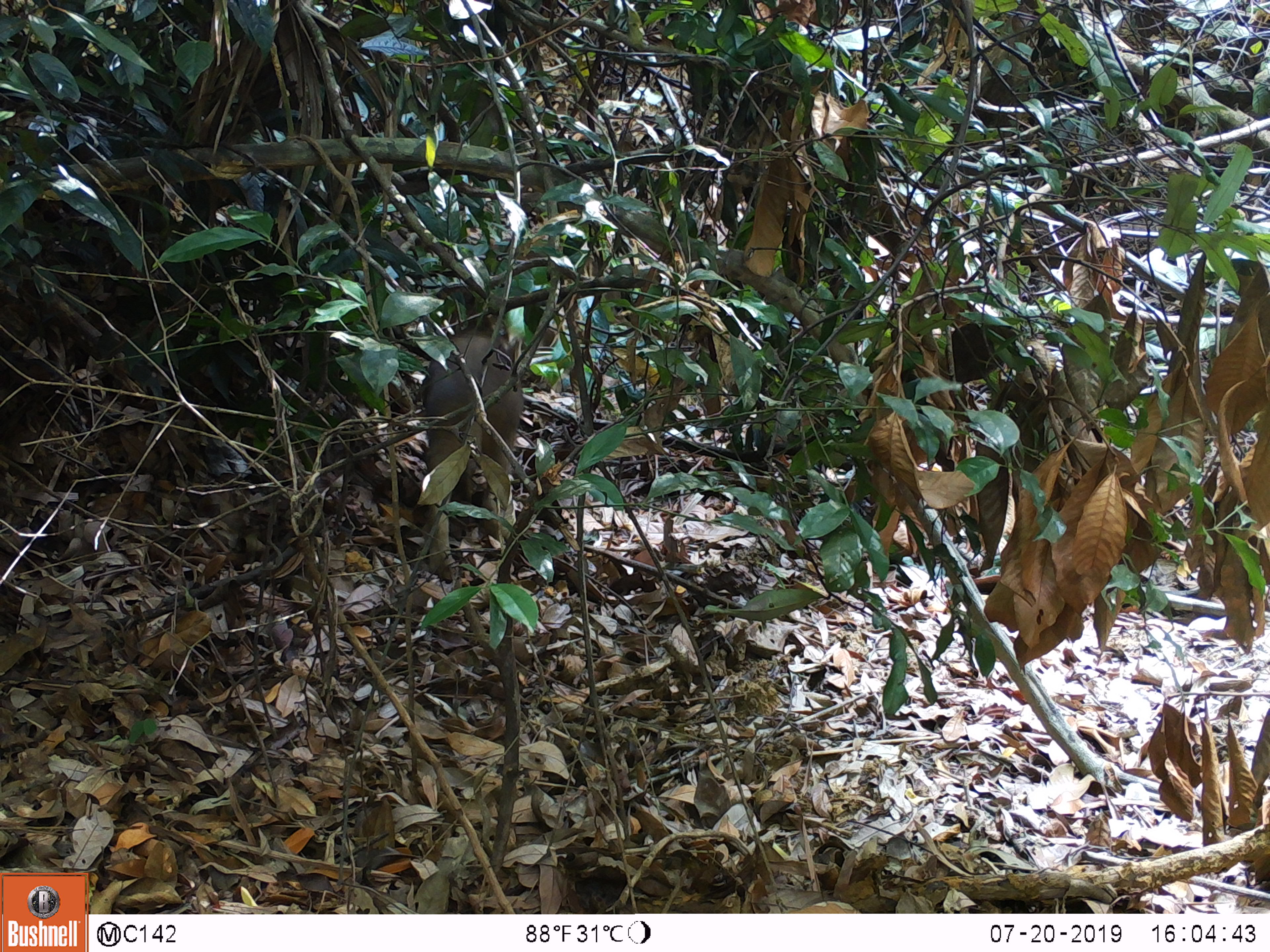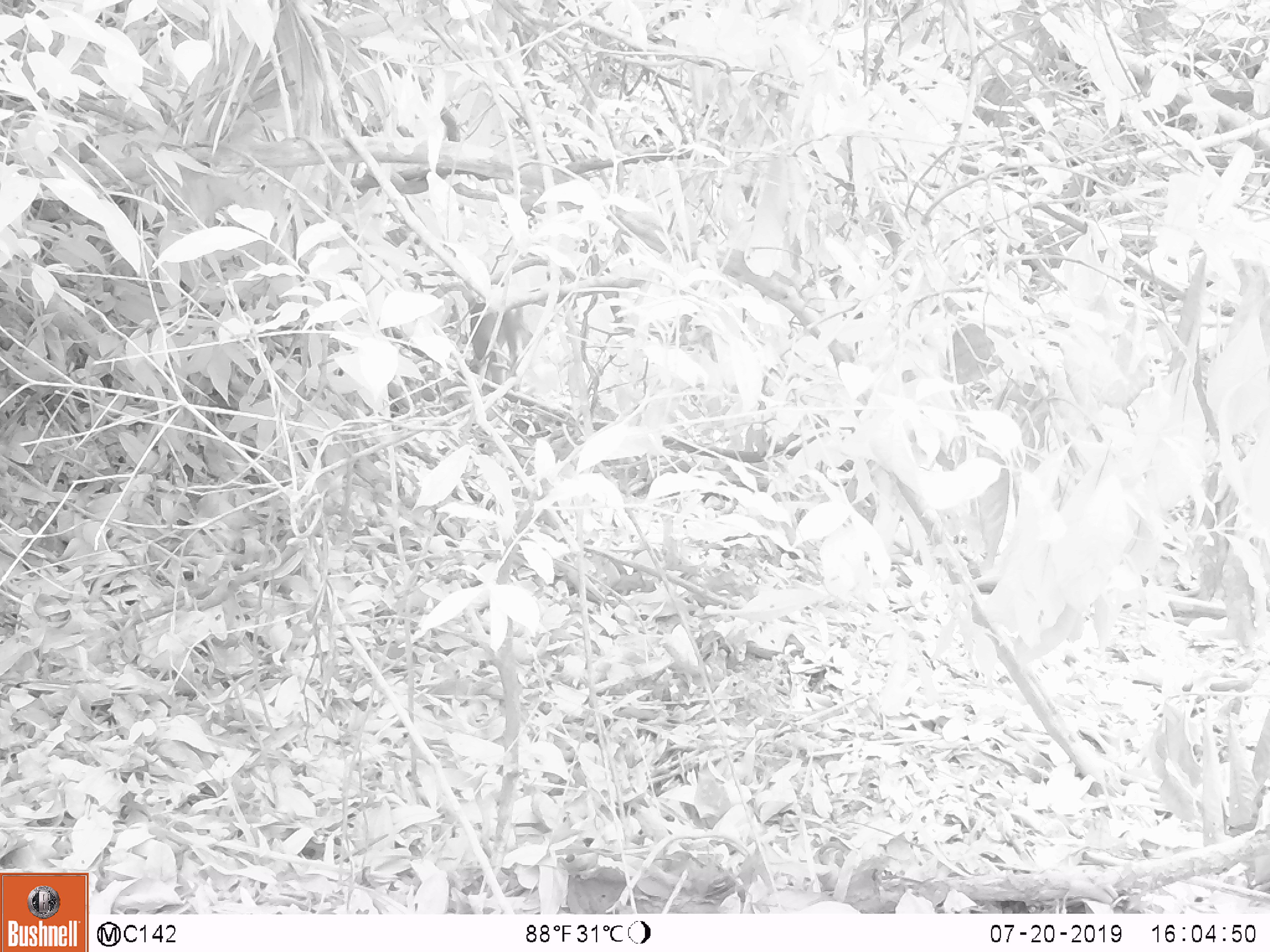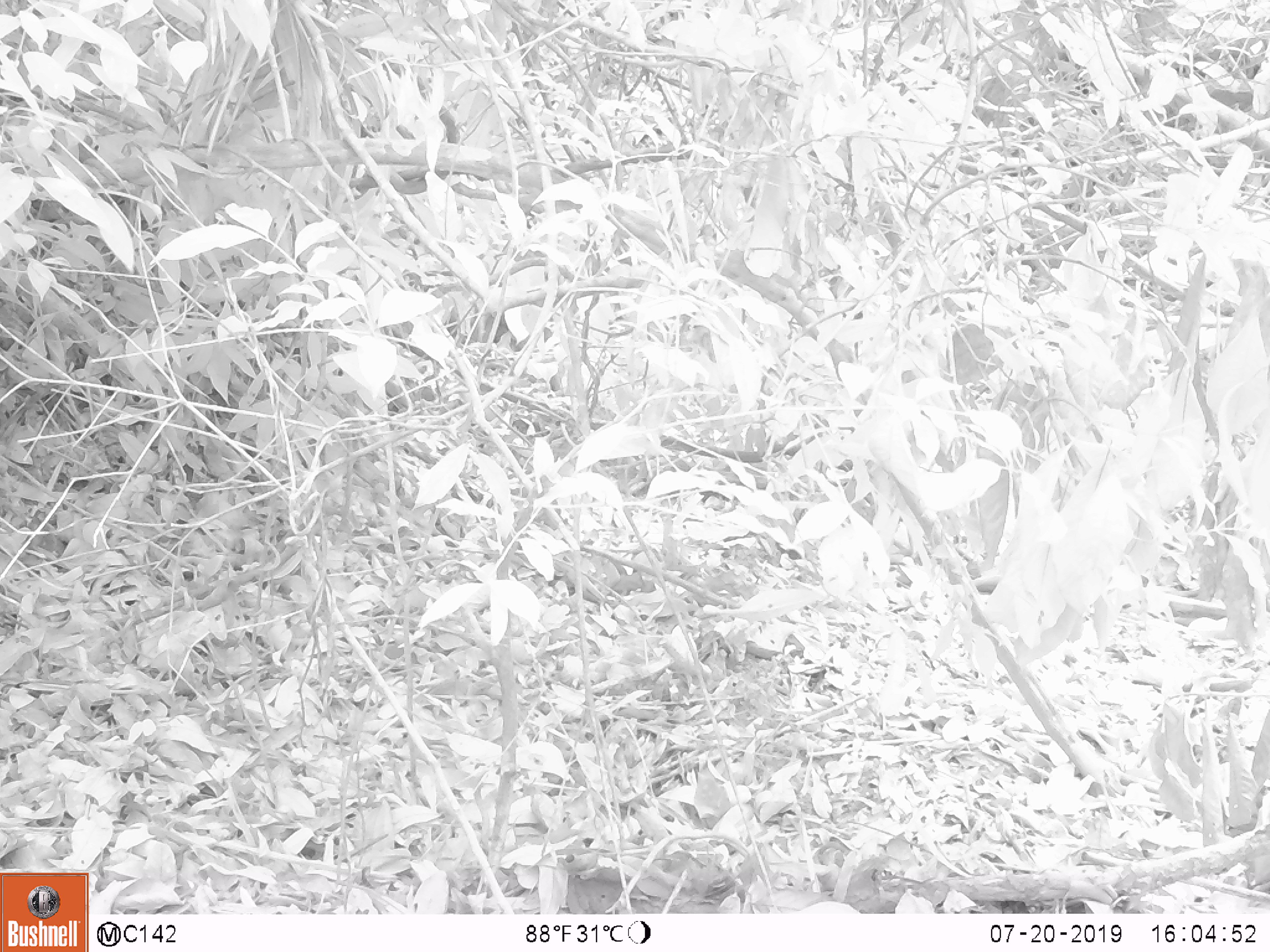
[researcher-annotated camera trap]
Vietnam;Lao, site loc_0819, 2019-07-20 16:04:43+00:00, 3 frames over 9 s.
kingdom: Animalia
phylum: Chordata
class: Mammalia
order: Artiodactyla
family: Suidae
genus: Sus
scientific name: Sus scrofa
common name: eurasian wild pig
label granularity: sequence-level